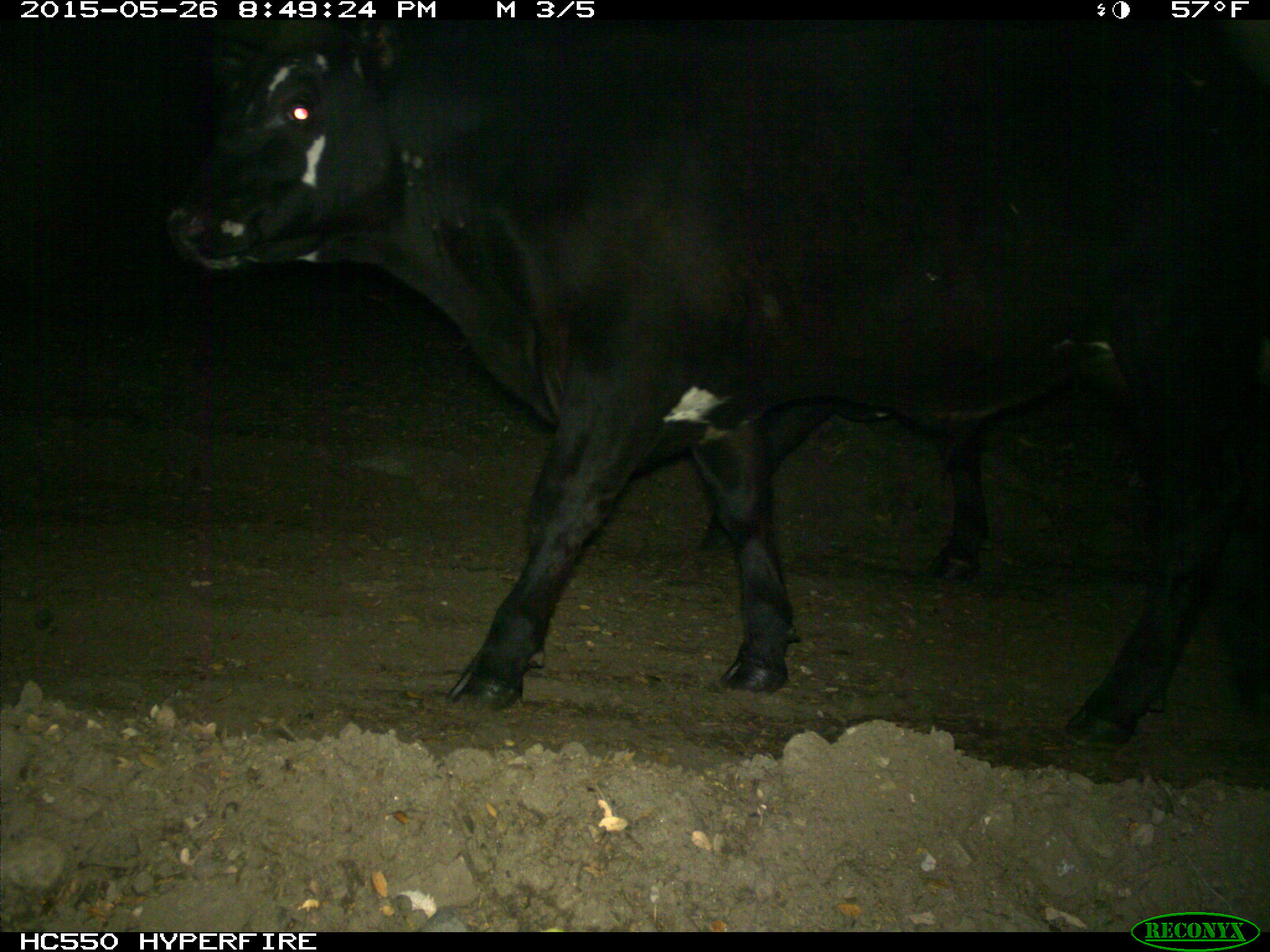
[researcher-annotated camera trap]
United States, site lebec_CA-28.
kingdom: Animalia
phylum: Chordata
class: Mammalia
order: Artiodactyla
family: Bovidae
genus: Bos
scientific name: Bos taurus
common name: domestic cow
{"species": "Bos taurus (domestic cow)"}